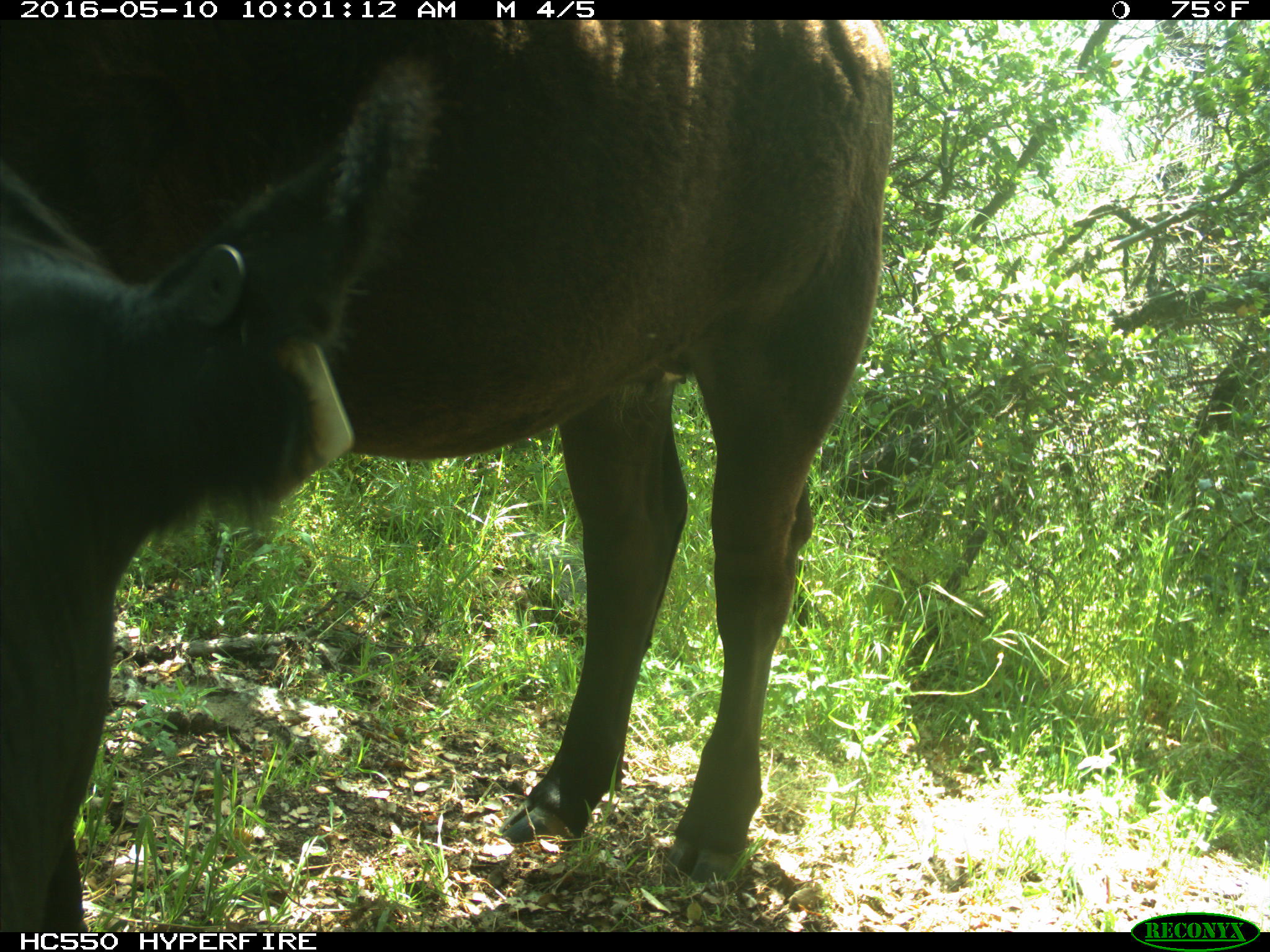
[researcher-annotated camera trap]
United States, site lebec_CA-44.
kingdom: Animalia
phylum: Chordata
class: Mammalia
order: Artiodactyla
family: Bovidae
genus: Bos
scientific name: Bos taurus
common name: domestic cow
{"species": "Bos taurus (domestic cow)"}